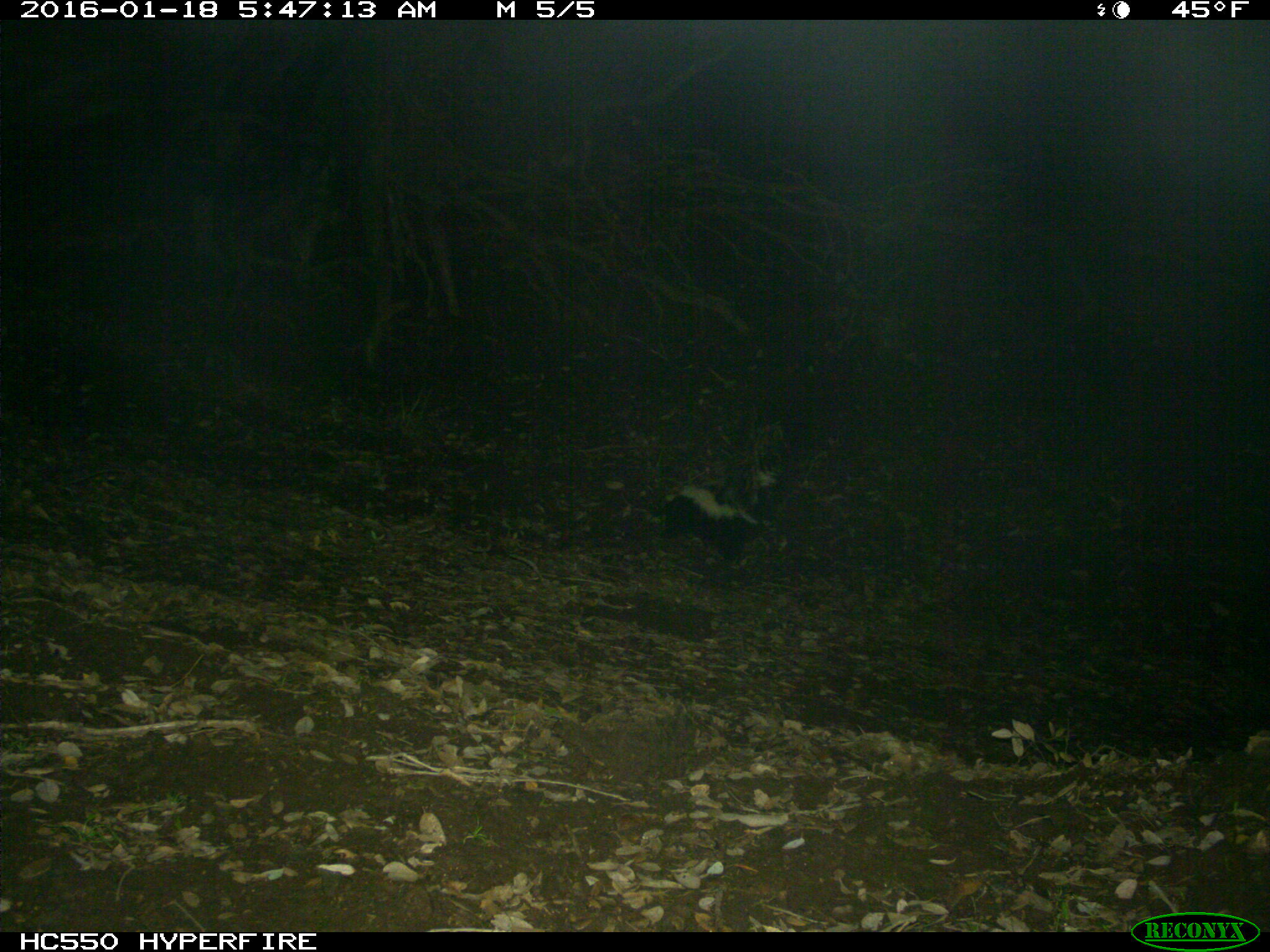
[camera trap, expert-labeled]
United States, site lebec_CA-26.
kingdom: Animalia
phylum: Chordata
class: Mammalia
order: Carnivora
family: Mephitidae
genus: Mephitis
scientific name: Mephitis mephitis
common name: striped skunk